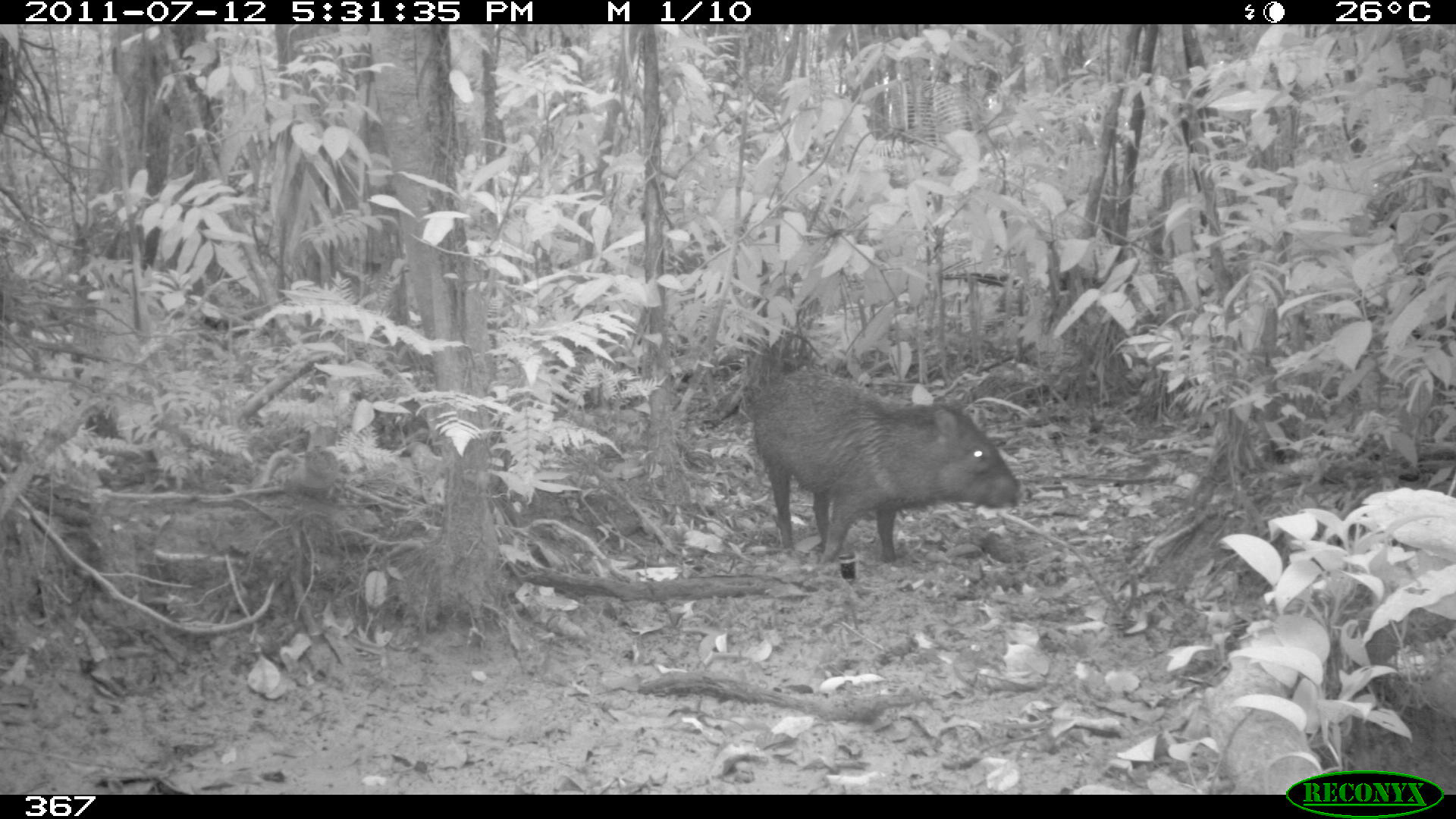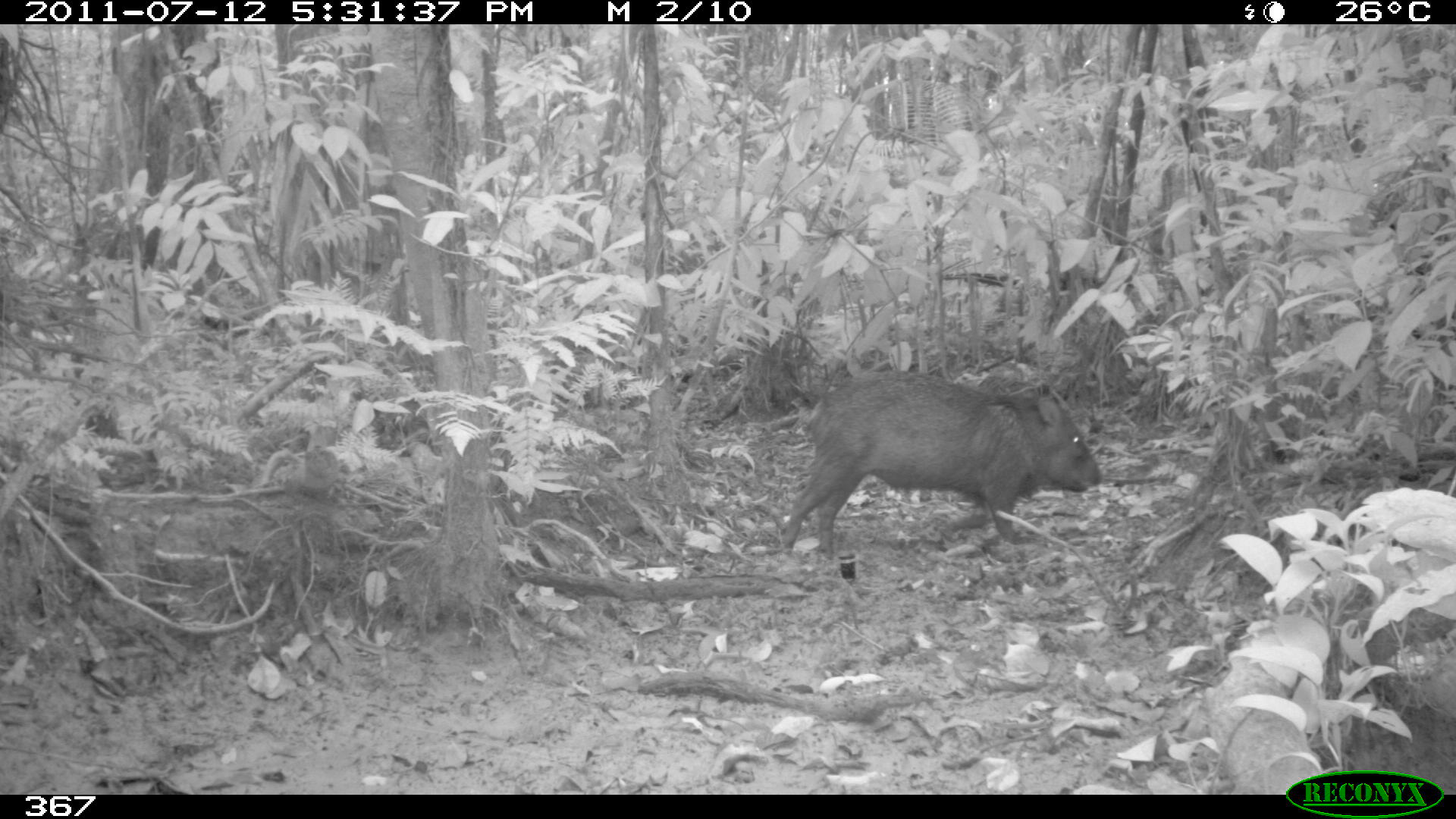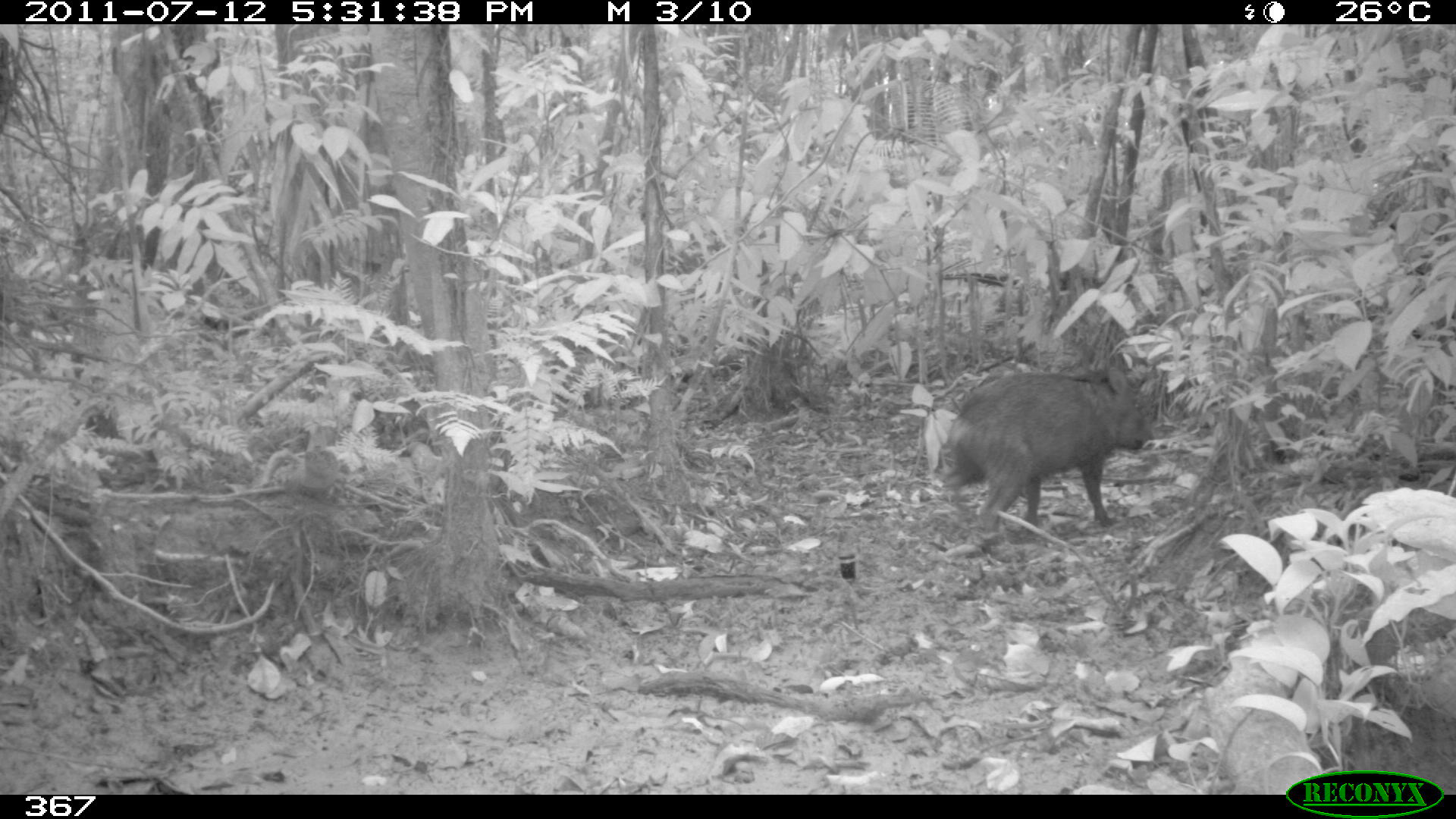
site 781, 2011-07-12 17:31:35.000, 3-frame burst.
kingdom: Animalia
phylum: Chordata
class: Mammalia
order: Artiodactyla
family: Tayassuidae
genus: Pecari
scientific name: Pecari tajacu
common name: collared peccary